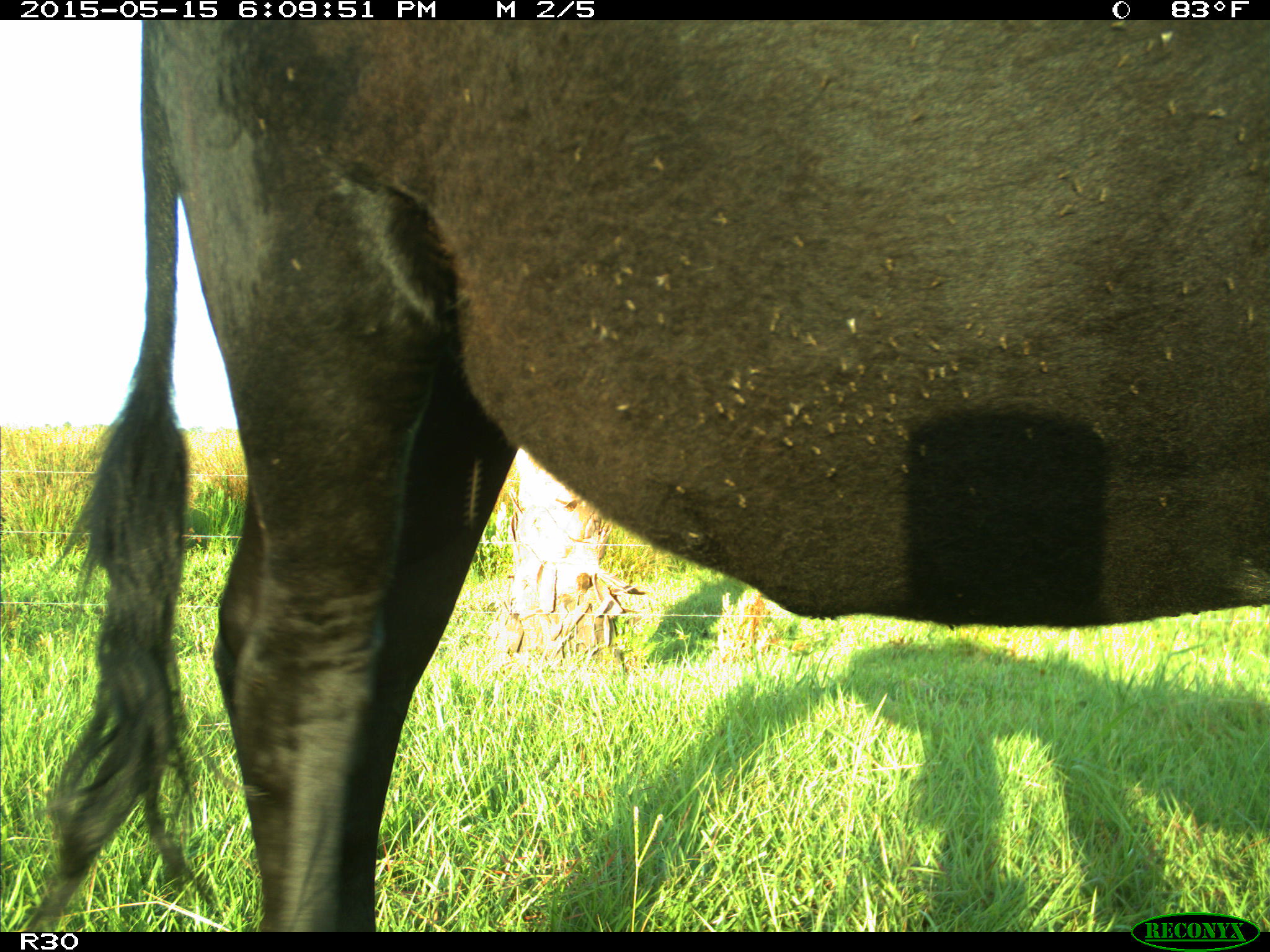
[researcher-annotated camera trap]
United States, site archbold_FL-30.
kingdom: Animalia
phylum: Chordata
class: Mammalia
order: Artiodactyla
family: Bovidae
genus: Bos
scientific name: Bos taurus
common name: domestic cow